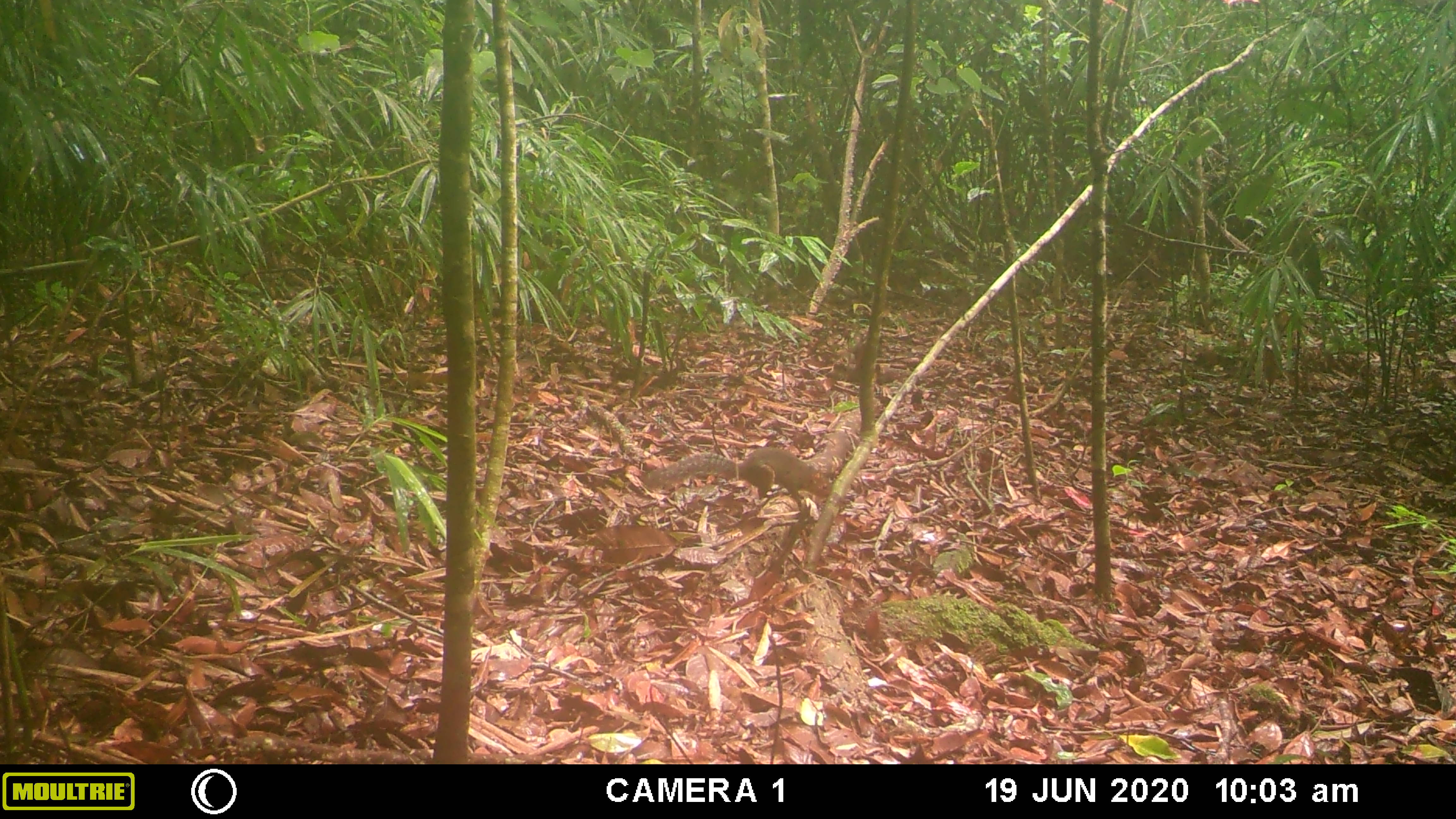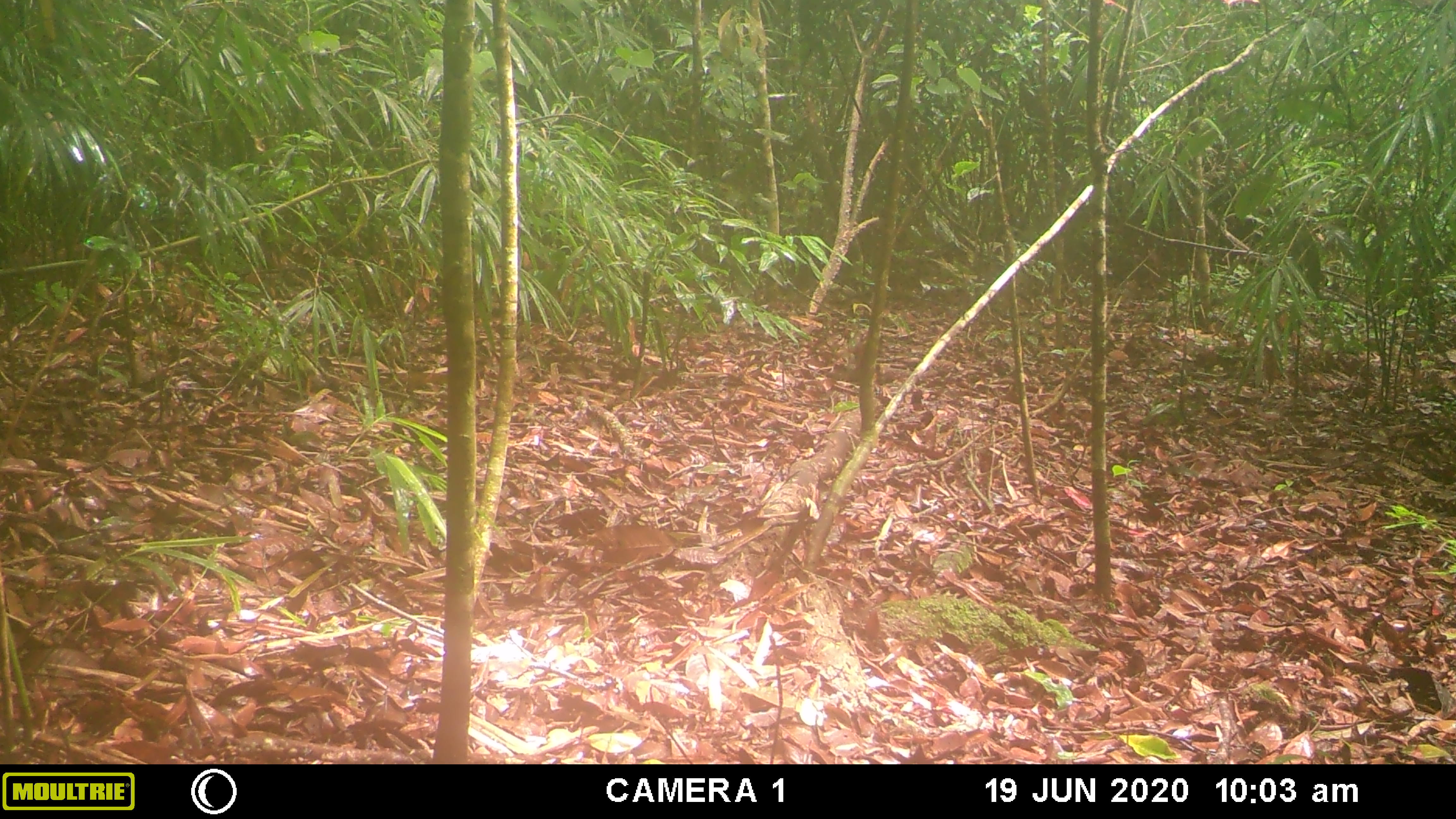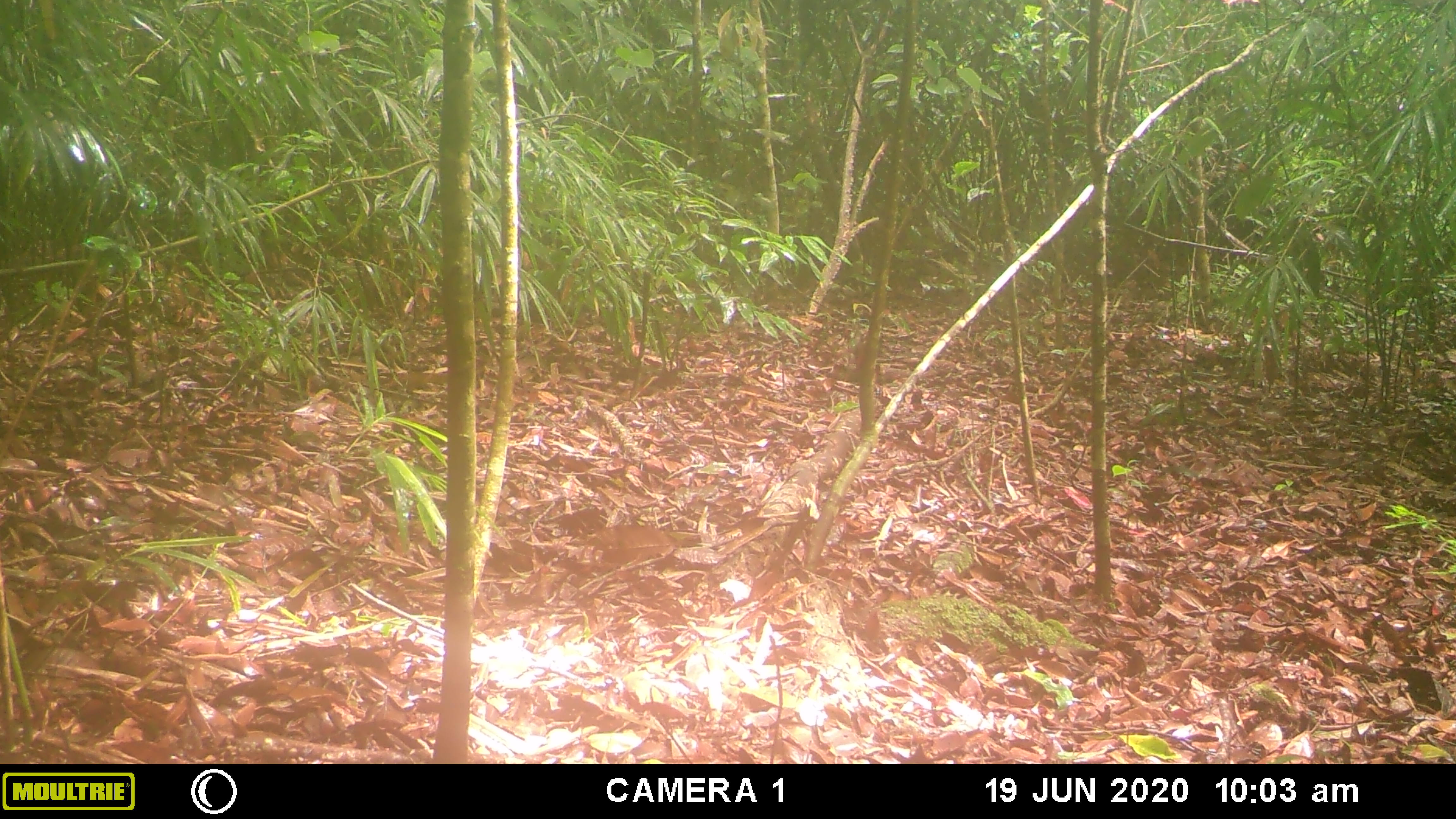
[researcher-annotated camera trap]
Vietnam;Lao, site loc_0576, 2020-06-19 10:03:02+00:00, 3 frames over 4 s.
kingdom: Animalia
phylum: Chordata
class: Mammalia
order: Rodentia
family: Sciuridae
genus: Dremomys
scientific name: Dremomys rufigenis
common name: red-cheeked squirrel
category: red cheeked squirrel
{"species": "red cheeked squirrel (red-cheeked squirrel) (Dremomys rufigenis)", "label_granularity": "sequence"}